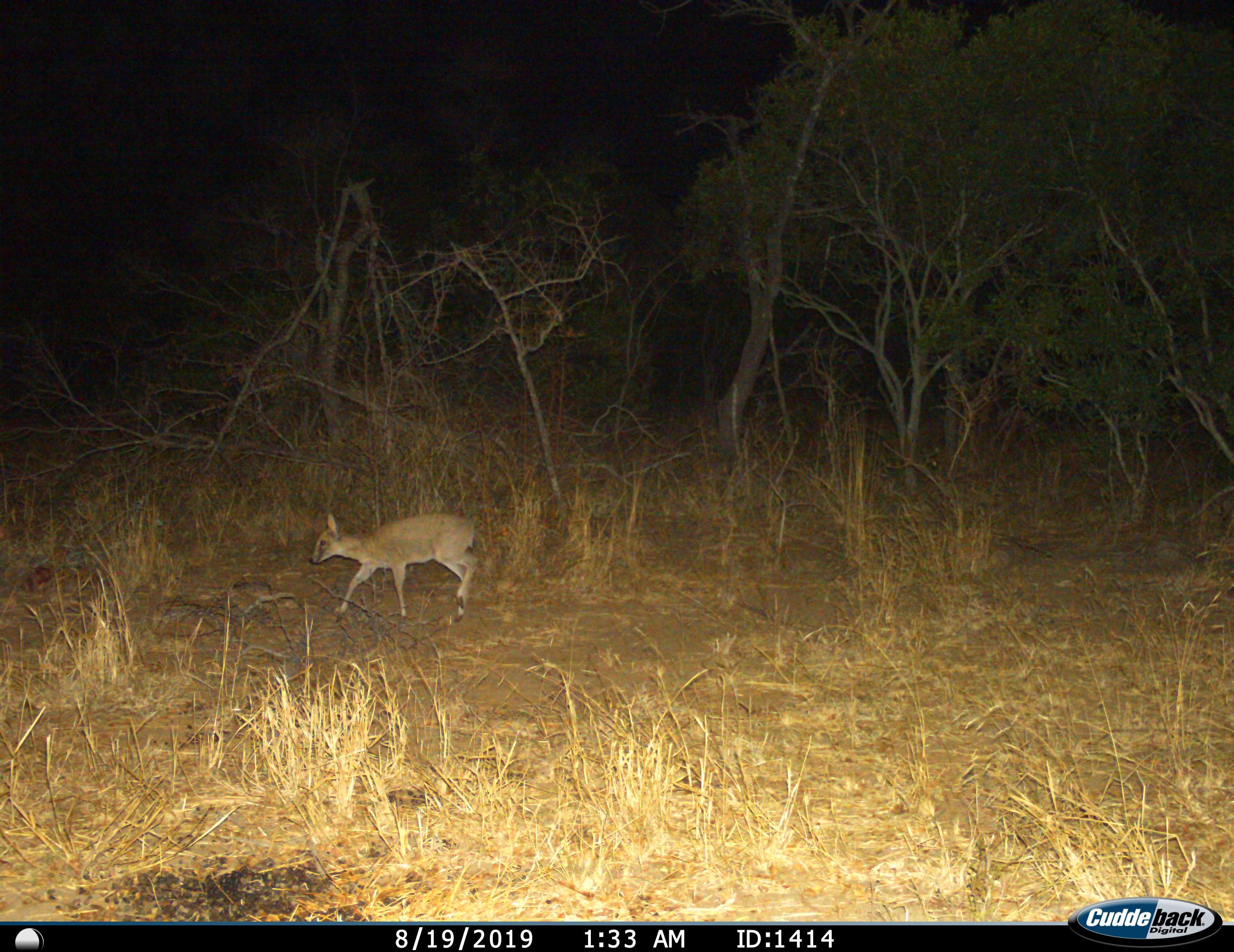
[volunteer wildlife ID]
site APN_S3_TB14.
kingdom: Animalia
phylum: Chordata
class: Mammalia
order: Artiodactyla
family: Bovidae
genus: Sylvicapra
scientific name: Sylvicapra grimmia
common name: common duiker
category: duikercommongrey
Duikercommongrey (common duiker) (Sylvicapra grimmia), count 1. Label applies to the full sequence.